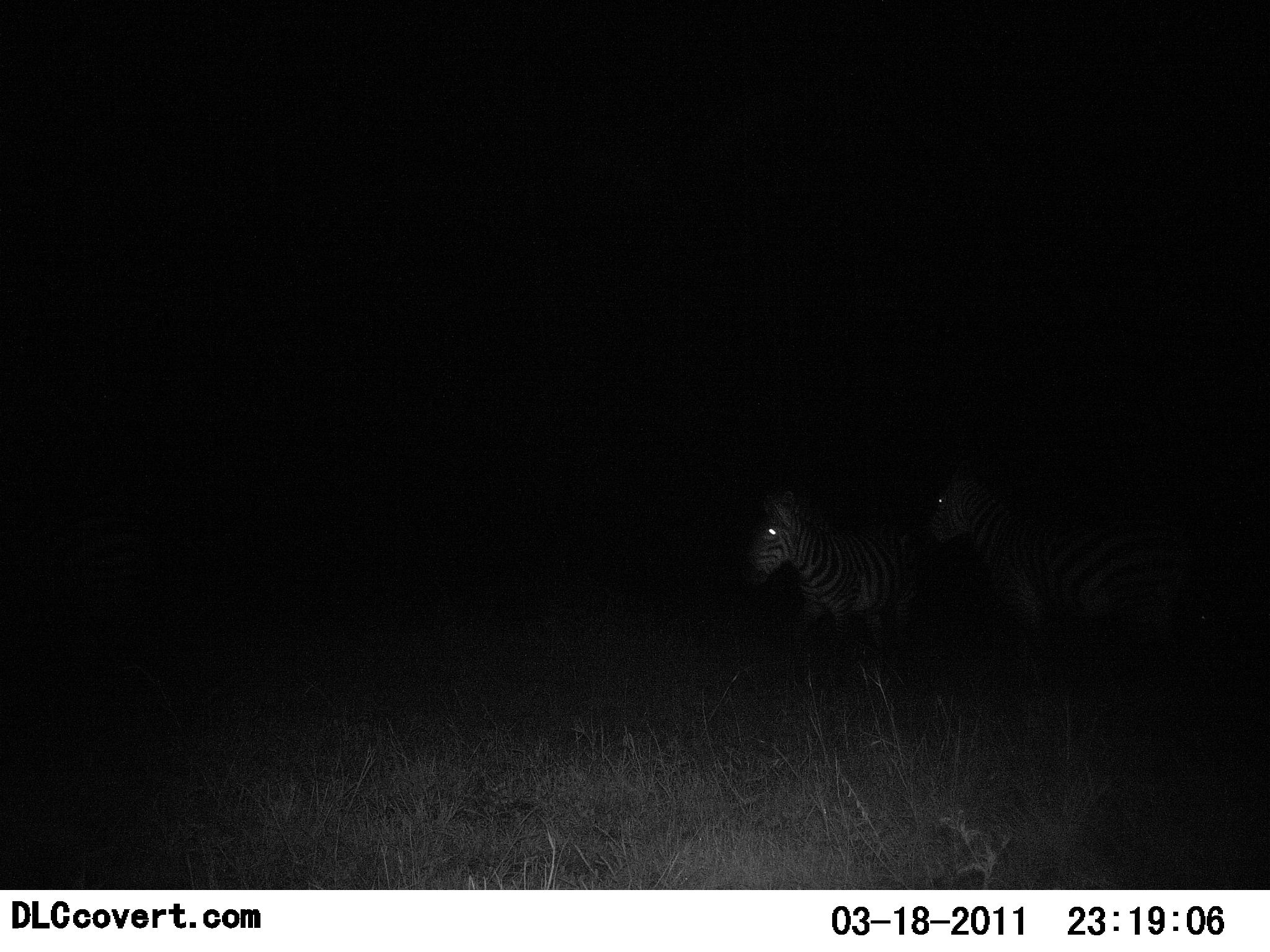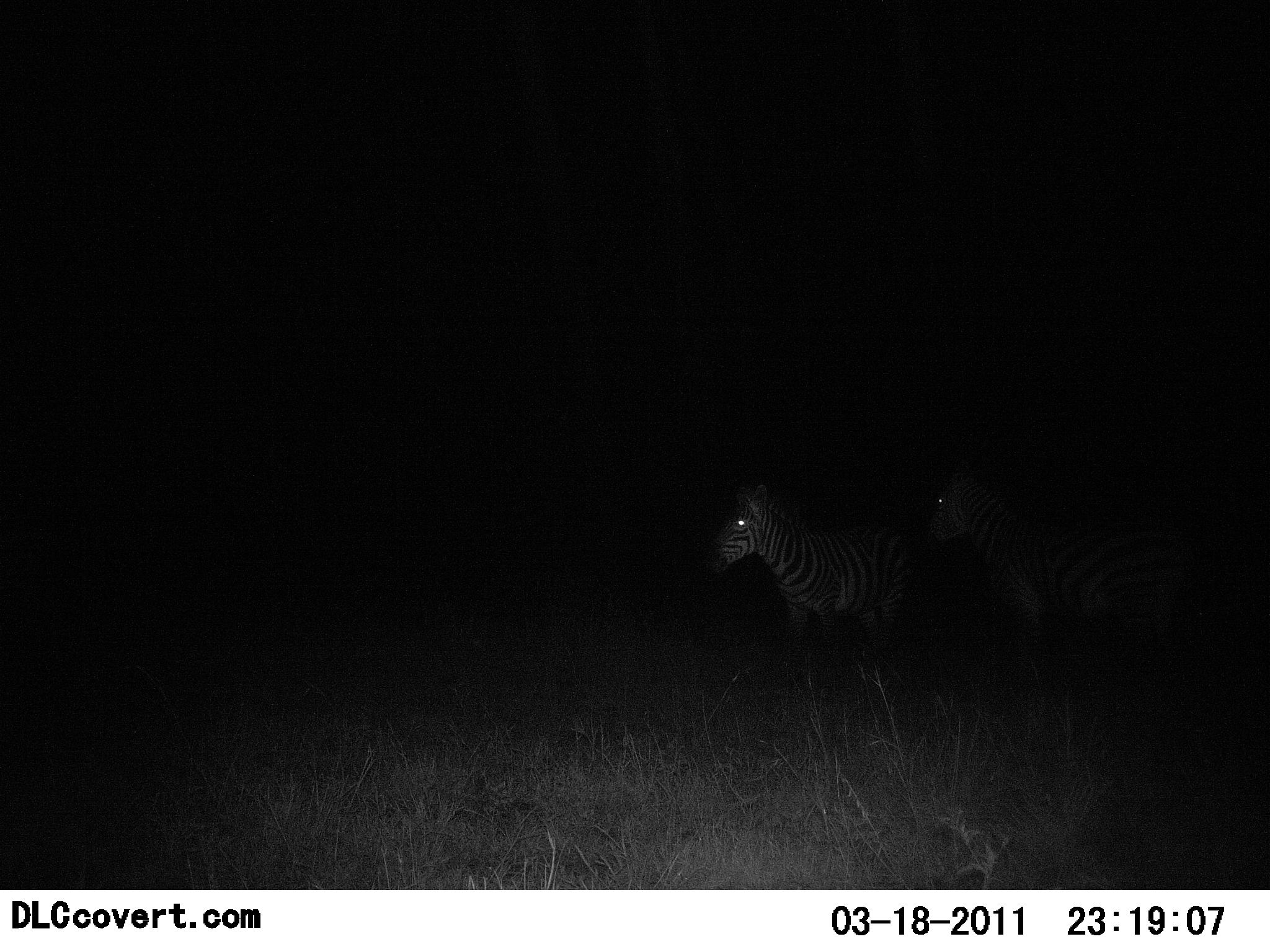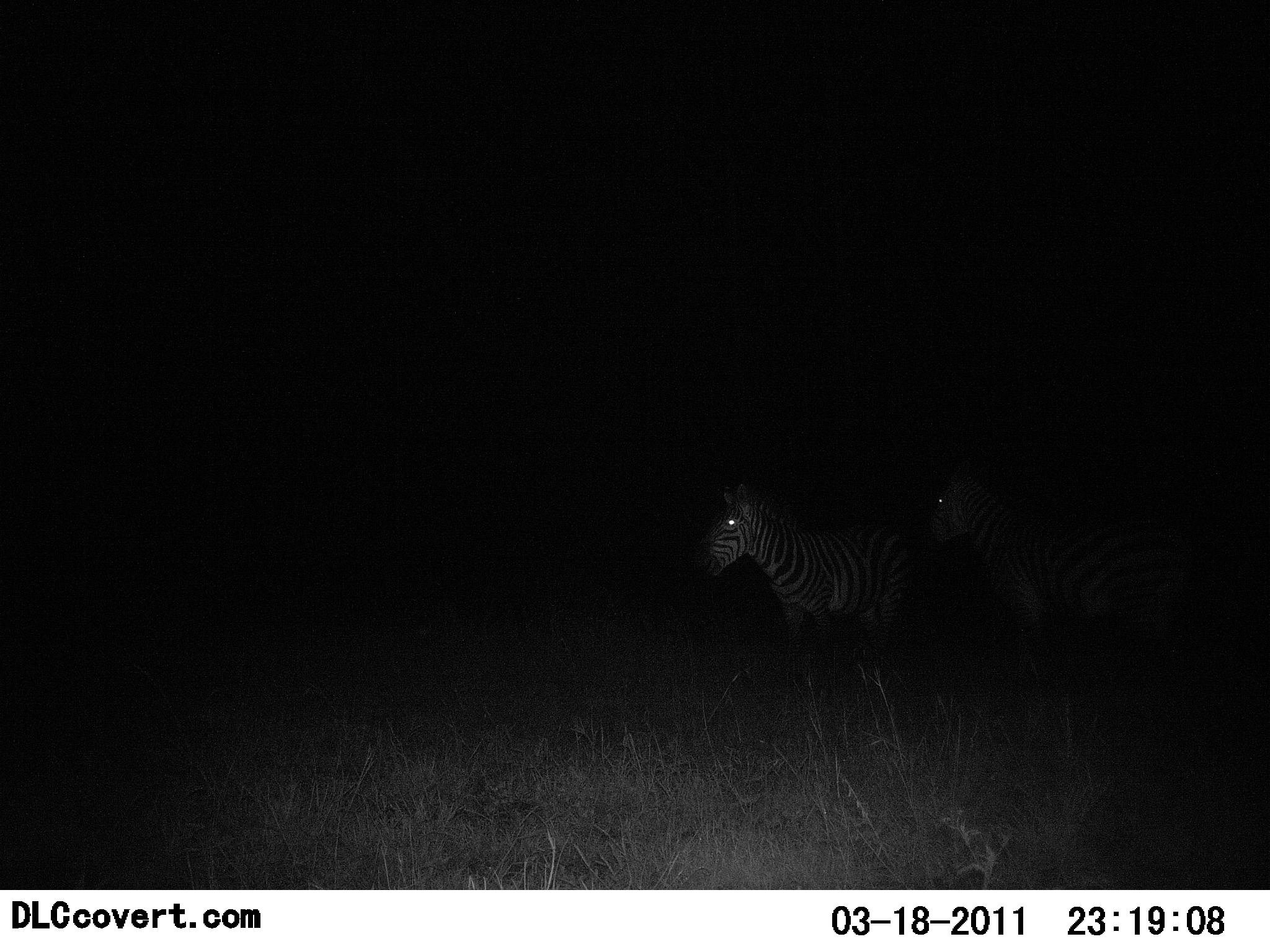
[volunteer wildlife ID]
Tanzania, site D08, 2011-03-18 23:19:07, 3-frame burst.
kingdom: Animalia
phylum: Chordata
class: Mammalia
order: Perissodactyla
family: Equidae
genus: Equus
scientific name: Equus quagga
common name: plains zebra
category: zebra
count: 2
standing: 92%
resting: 0%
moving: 33%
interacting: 0%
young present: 0%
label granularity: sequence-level